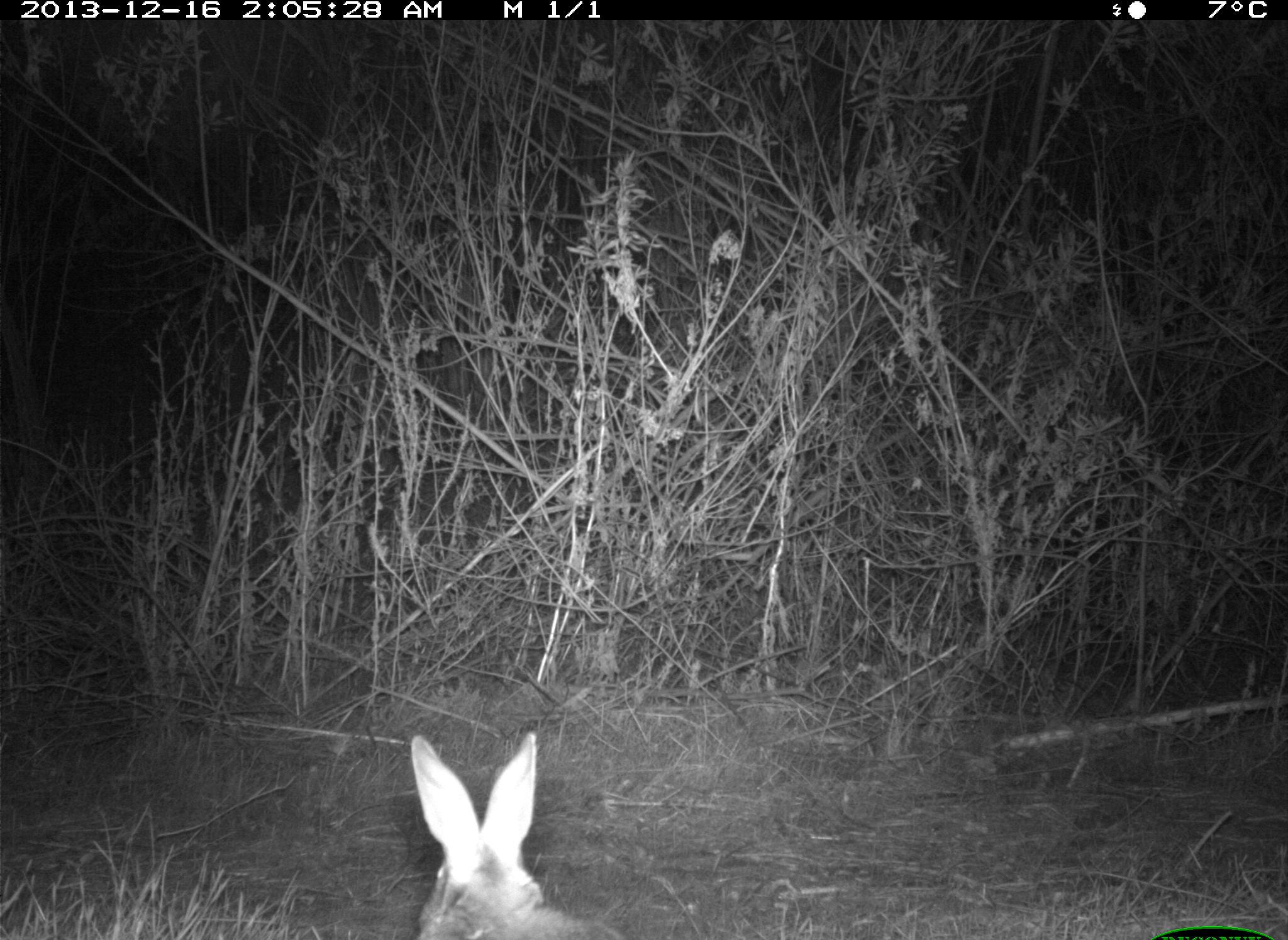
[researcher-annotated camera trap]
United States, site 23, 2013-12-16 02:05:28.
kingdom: Animalia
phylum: Chordata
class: Mammalia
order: Lagomorpha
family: Leporidae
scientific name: Leporidae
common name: rabbits and hares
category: rabbit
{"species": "rabbit (rabbits and hares) (Leporidae)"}